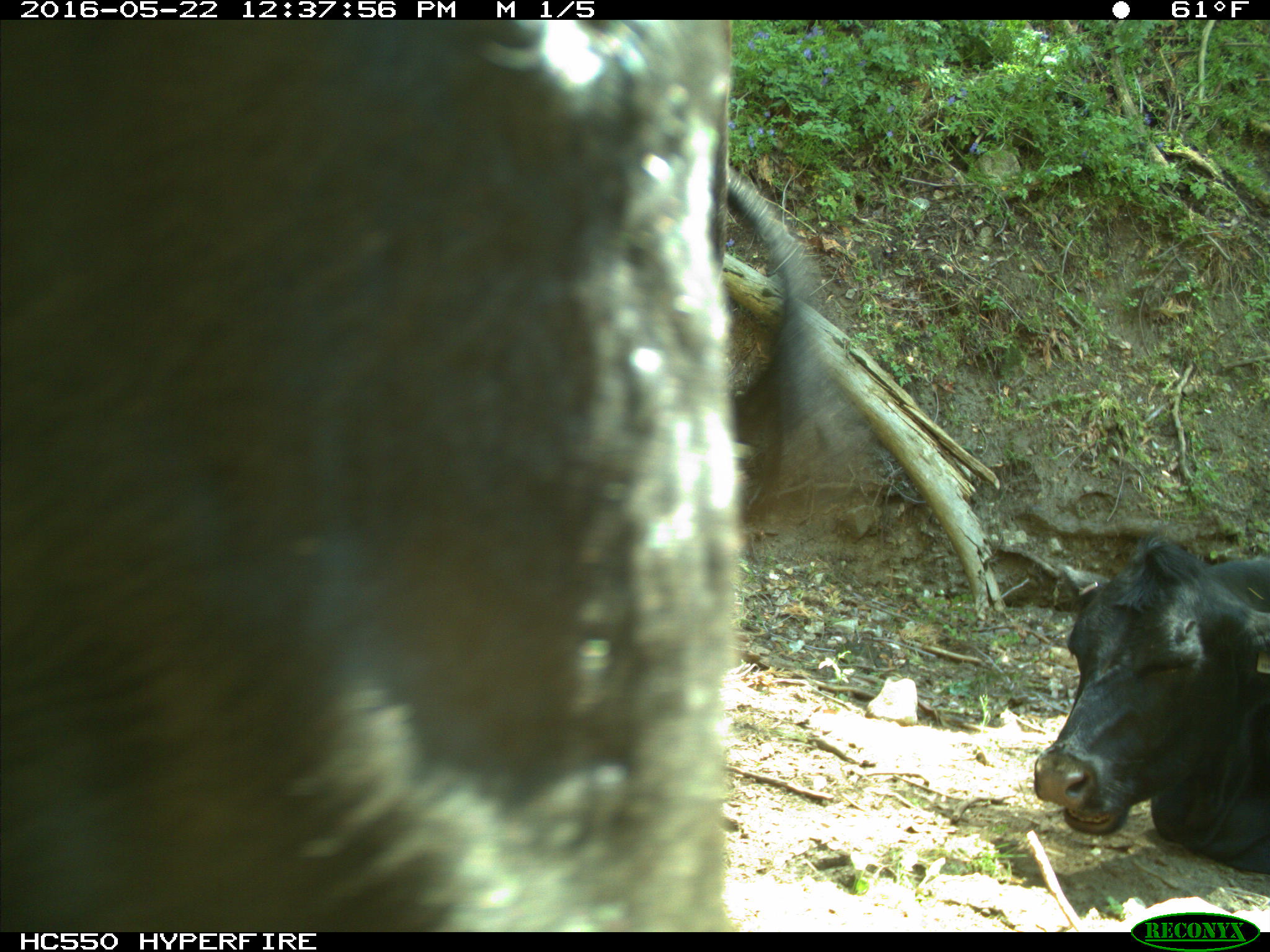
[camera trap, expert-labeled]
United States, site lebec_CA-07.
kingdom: Animalia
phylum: Chordata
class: Mammalia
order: Artiodactyla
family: Bovidae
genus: Bos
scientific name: Bos taurus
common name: domestic cow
Bos taurus (domestic cow).